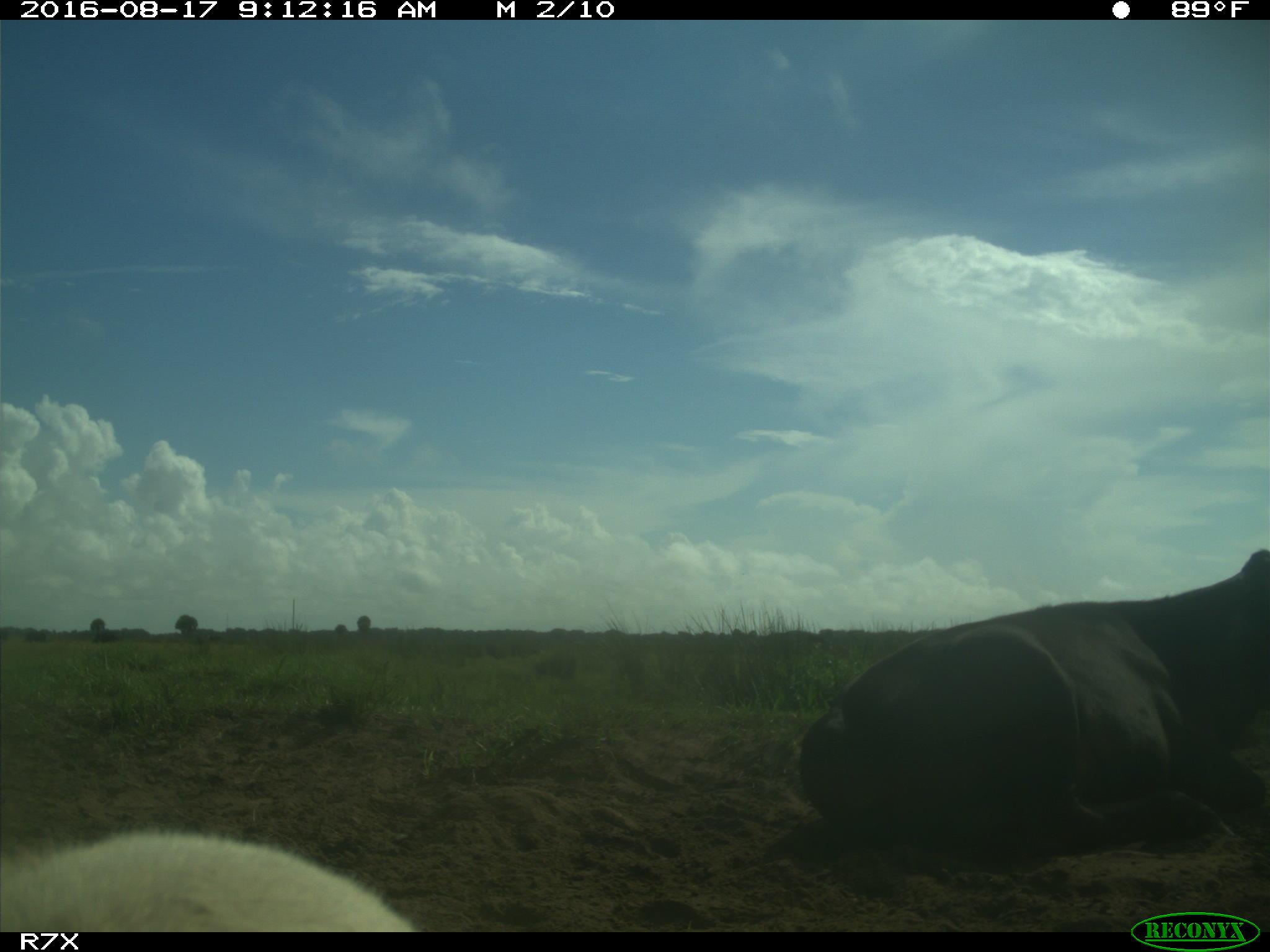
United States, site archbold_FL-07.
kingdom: Animalia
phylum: Chordata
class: Mammalia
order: Artiodactyla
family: Bovidae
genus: Bos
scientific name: Bos taurus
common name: domestic cow